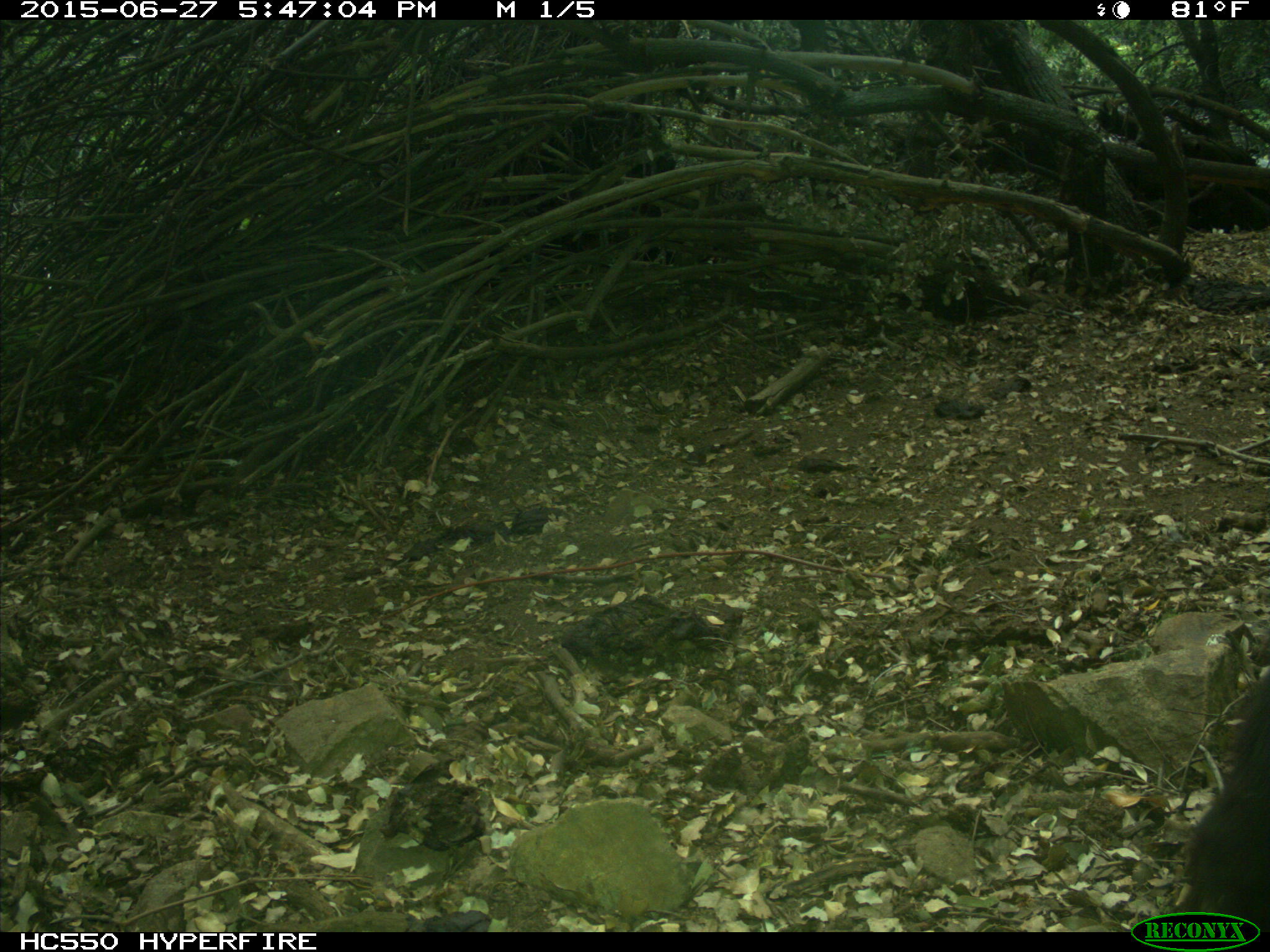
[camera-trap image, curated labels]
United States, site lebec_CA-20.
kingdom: Animalia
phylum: Chordata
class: Mammalia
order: Carnivora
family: Ursidae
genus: Ursus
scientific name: Ursus americanus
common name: american black bear